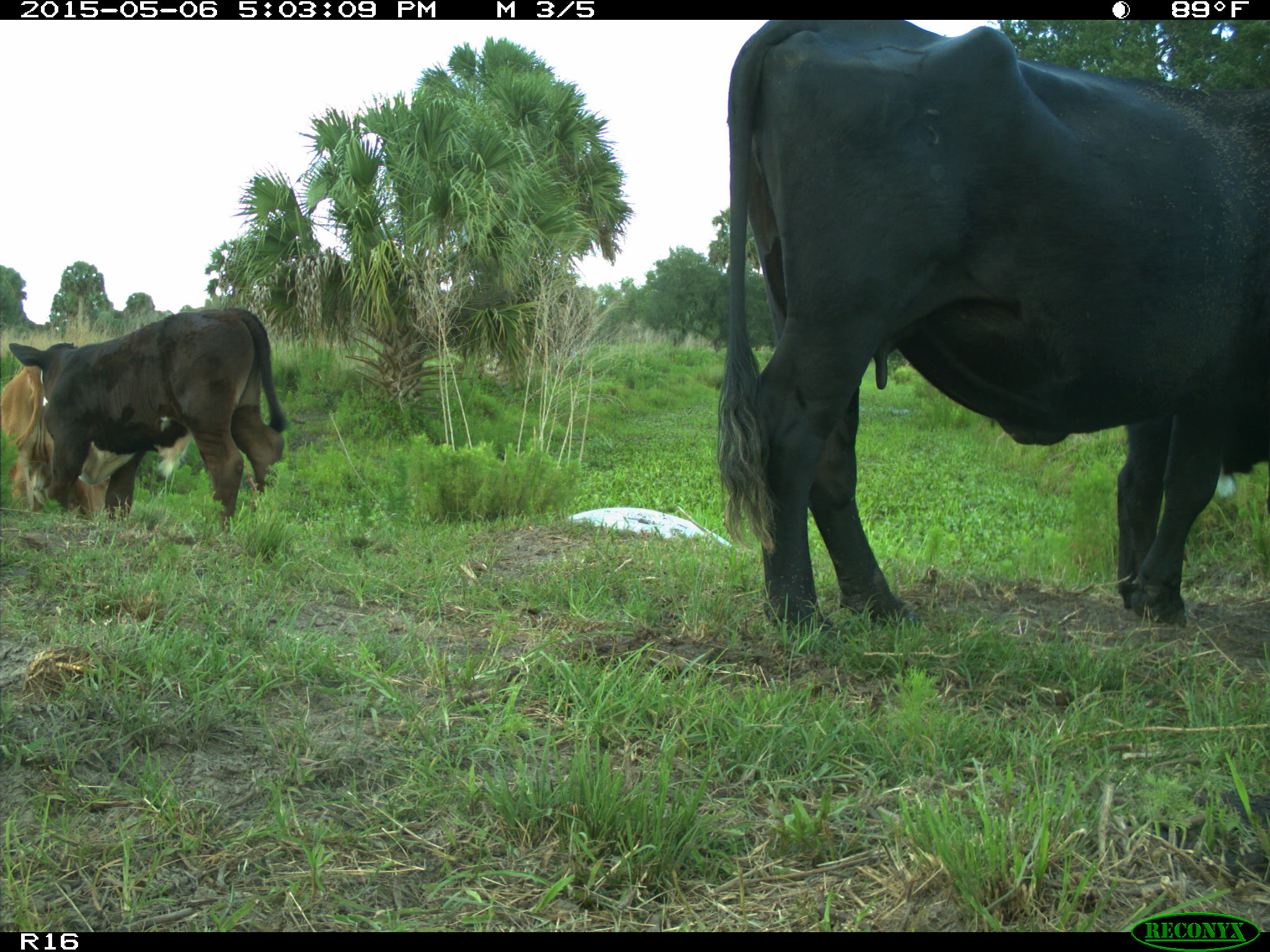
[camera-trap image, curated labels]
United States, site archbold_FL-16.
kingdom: Animalia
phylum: Chordata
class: Mammalia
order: Artiodactyla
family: Bovidae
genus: Bos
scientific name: Bos taurus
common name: domestic cow